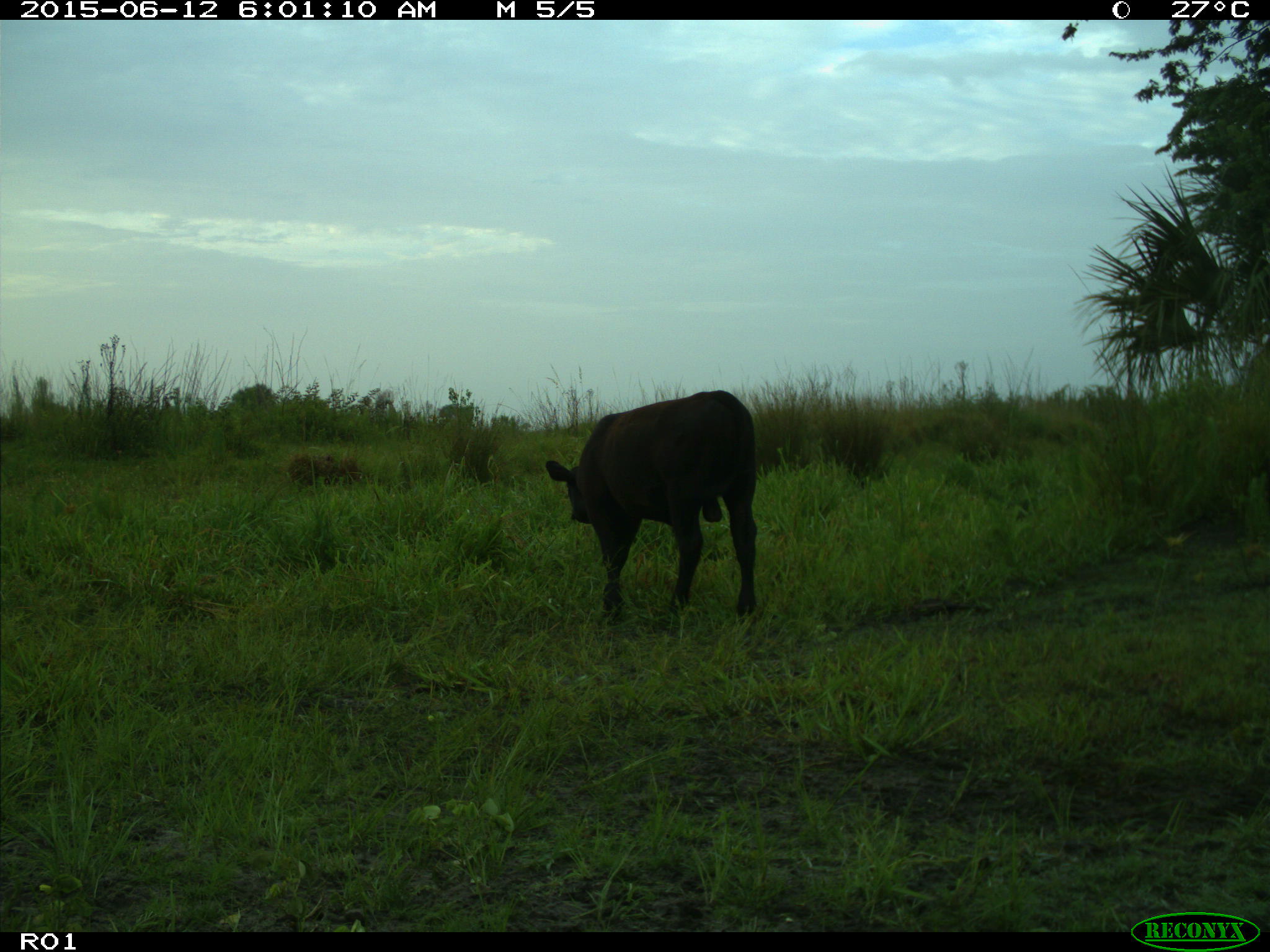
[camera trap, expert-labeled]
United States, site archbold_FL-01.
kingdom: Animalia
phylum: Chordata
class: Mammalia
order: Artiodactyla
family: Bovidae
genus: Bos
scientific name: Bos taurus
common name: domestic cow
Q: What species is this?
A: Bos taurus (domestic cow).